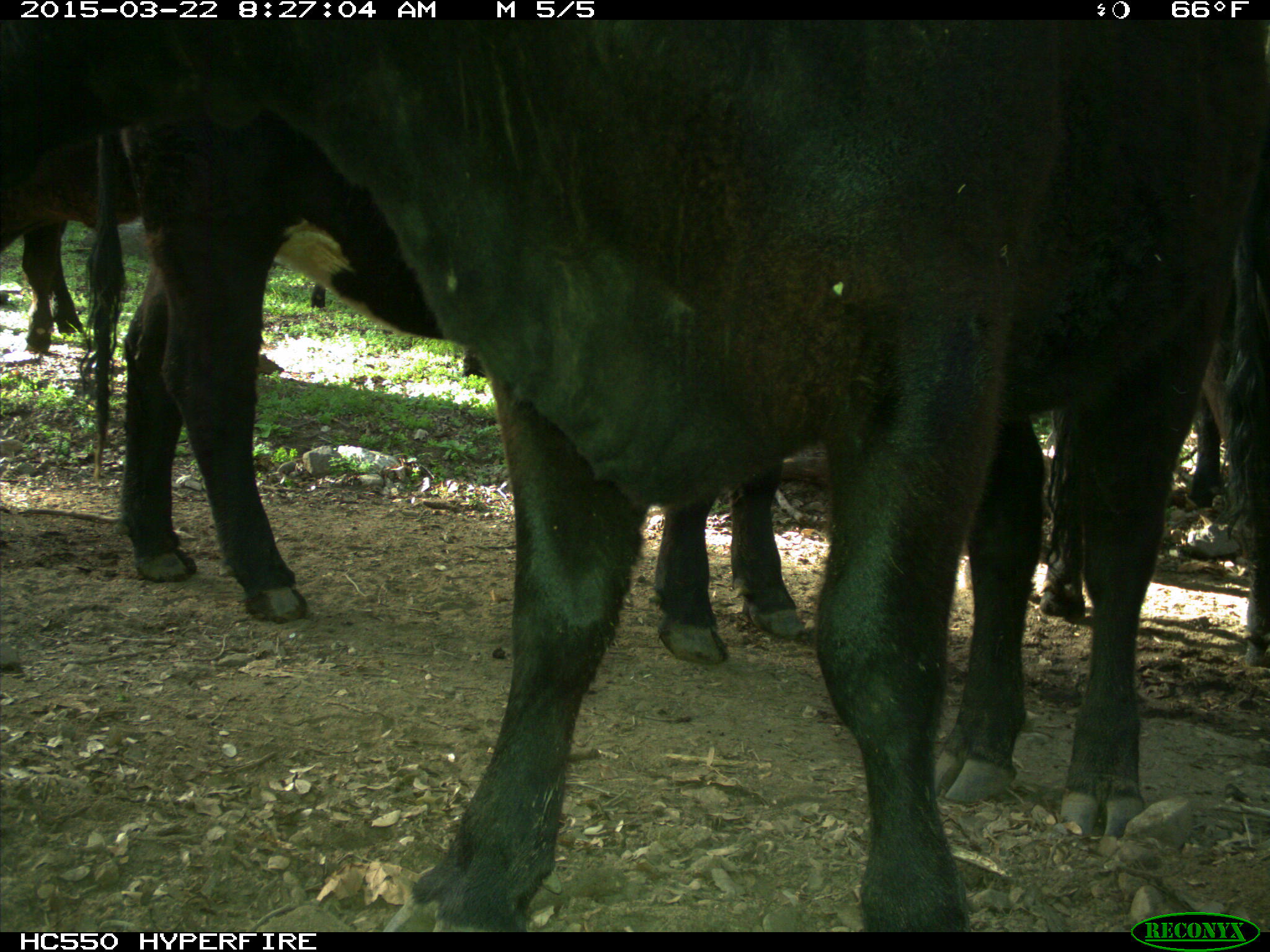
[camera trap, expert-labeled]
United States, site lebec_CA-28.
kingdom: Animalia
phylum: Chordata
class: Mammalia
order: Artiodactyla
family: Bovidae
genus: Bos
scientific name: Bos taurus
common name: domestic cow